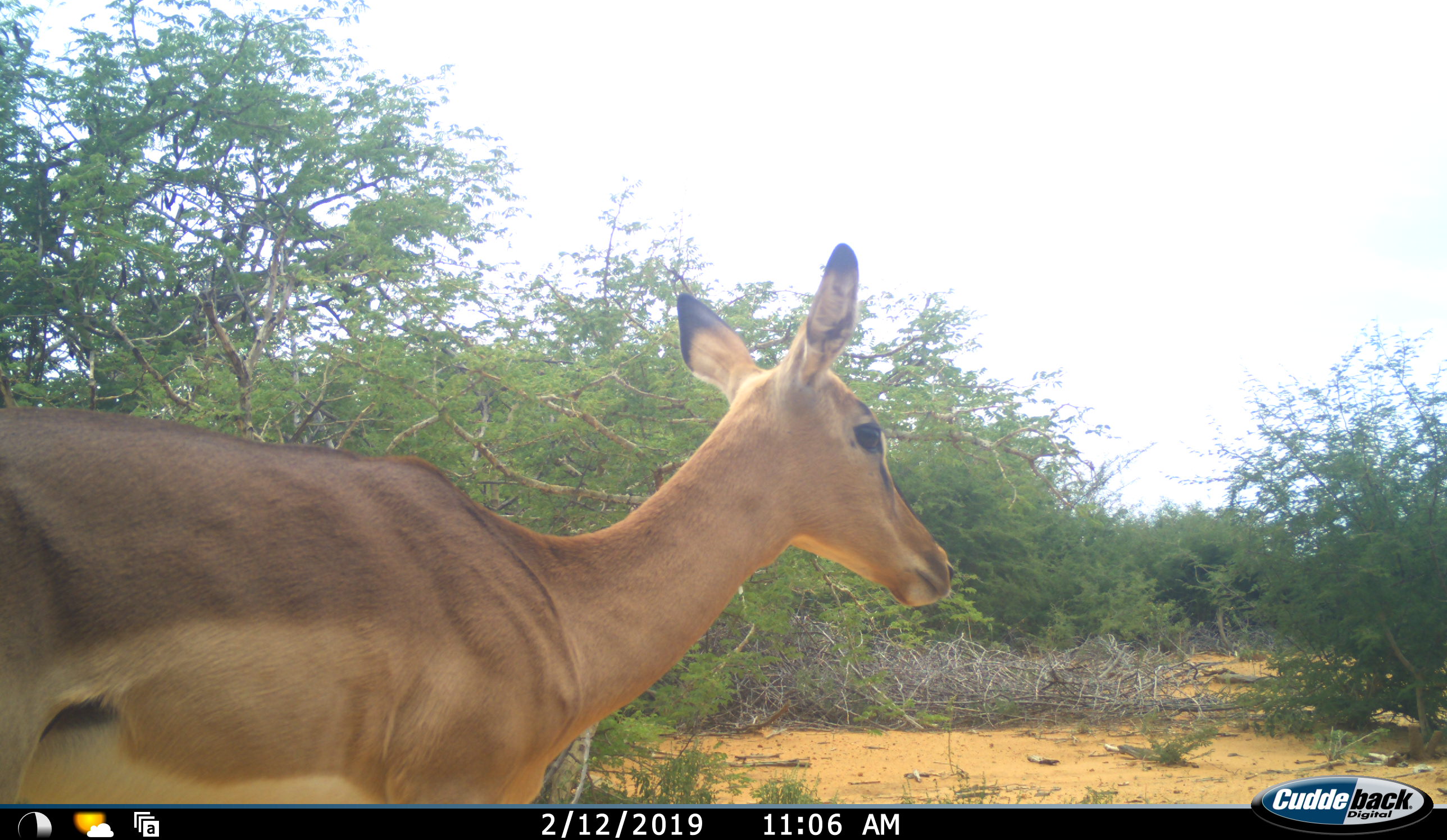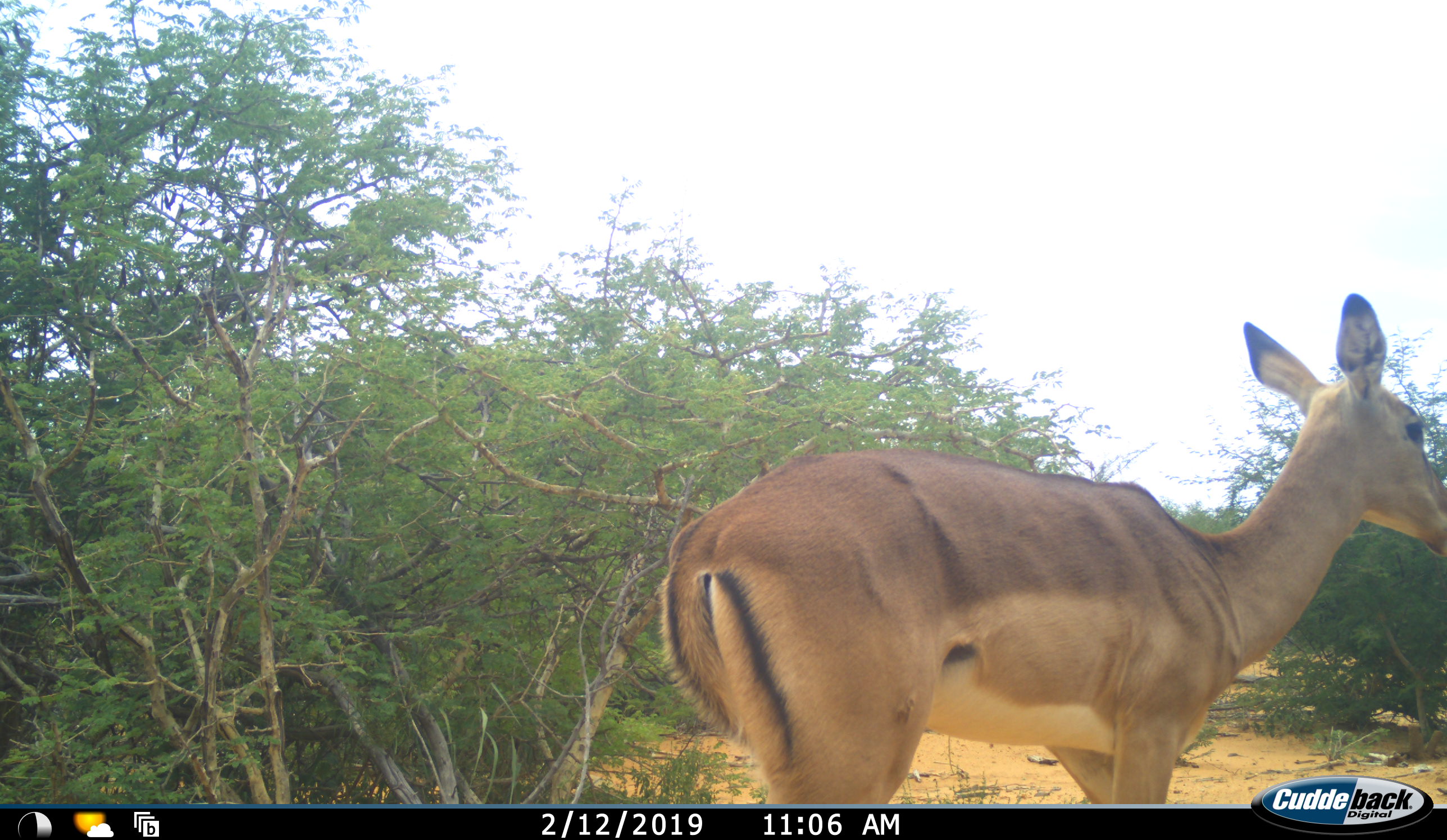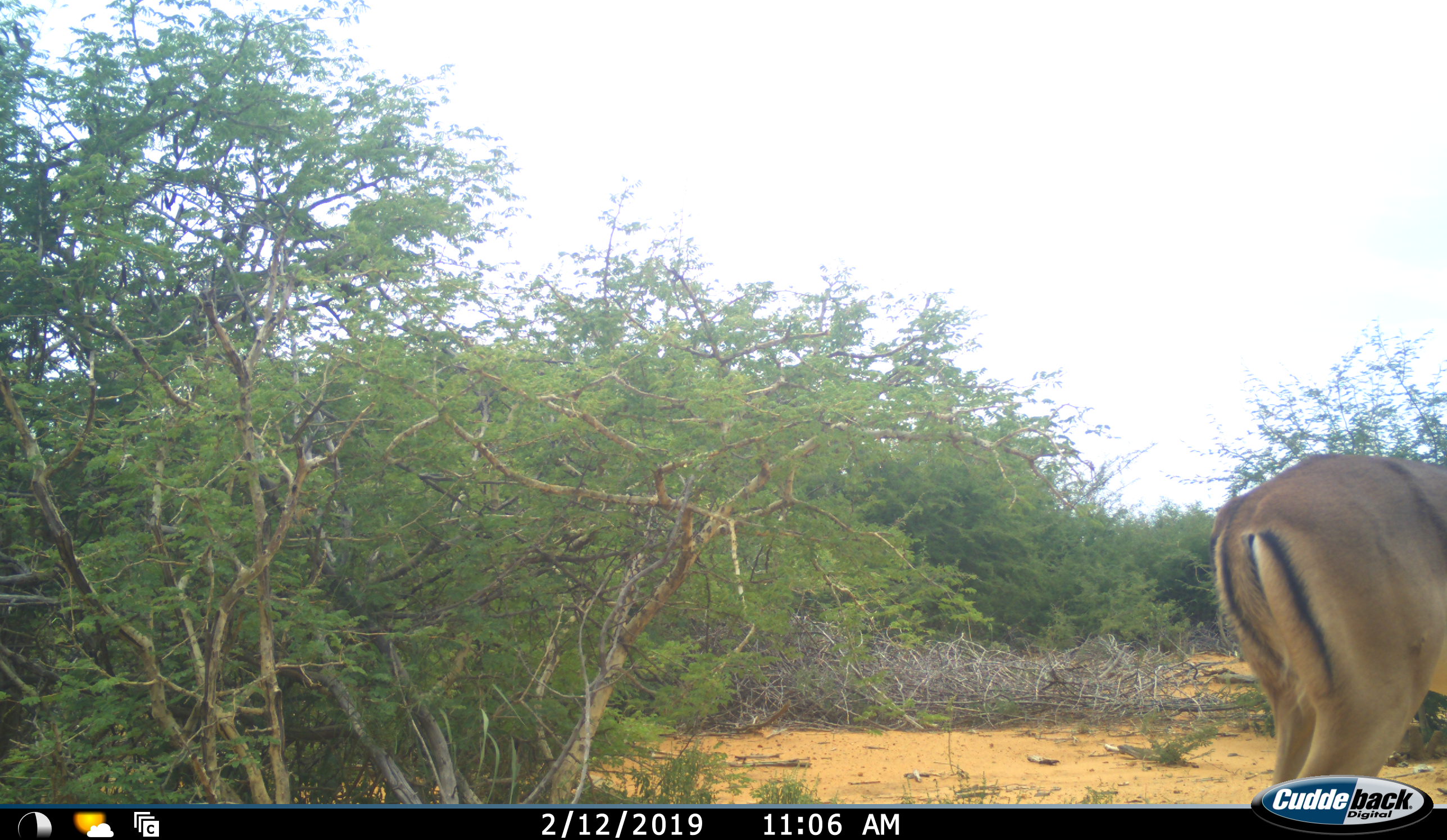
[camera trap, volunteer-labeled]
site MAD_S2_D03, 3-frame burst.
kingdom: Animalia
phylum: Chordata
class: Mammalia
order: Artiodactyla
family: Bovidae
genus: Aepyceros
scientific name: Aepyceros melampus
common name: impala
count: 1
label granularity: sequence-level